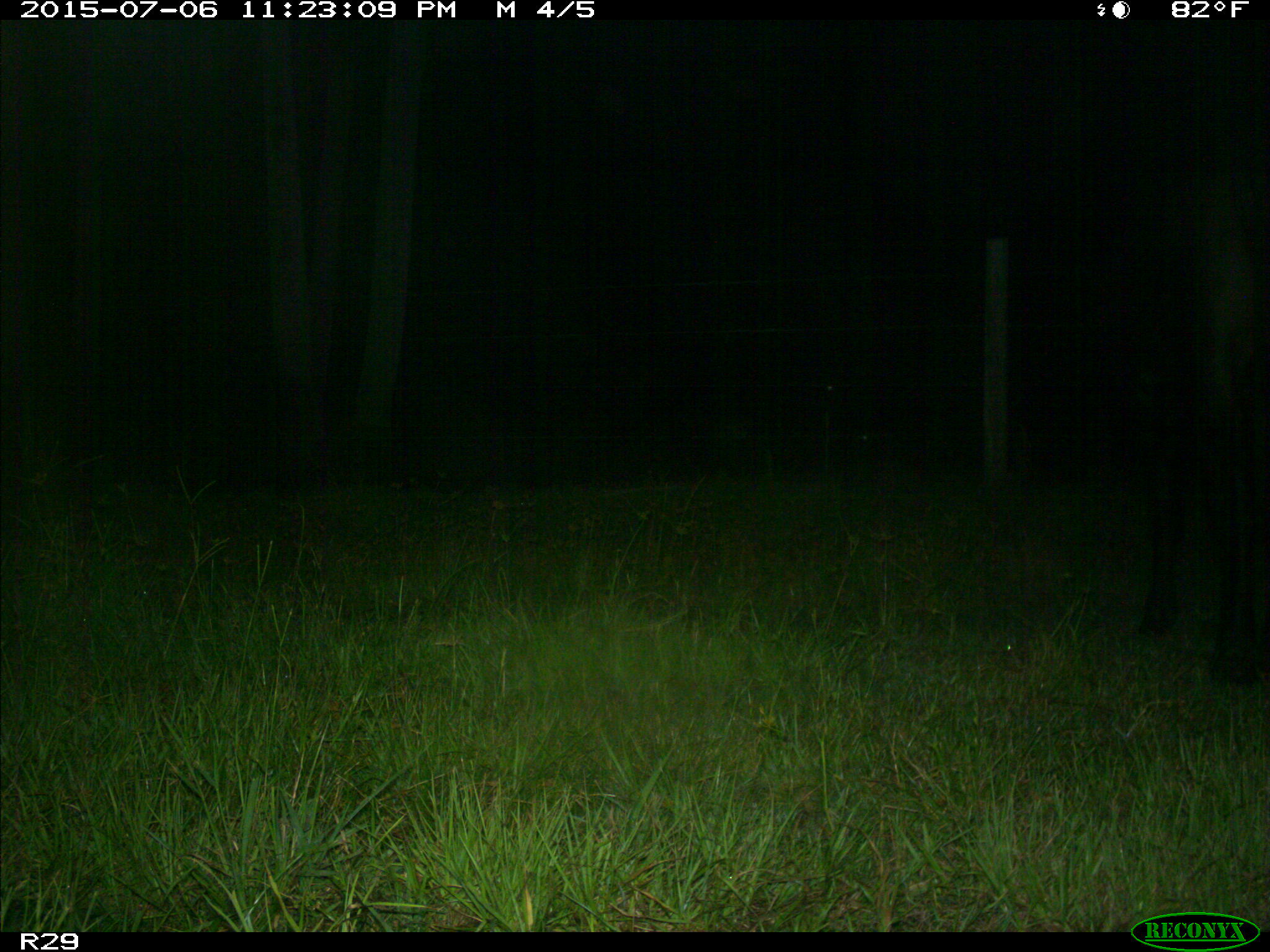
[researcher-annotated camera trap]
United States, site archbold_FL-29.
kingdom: Animalia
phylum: Chordata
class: Mammalia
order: Artiodactyla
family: Bovidae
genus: Bos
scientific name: Bos taurus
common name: domestic cow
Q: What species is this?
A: Bos taurus (domestic cow).